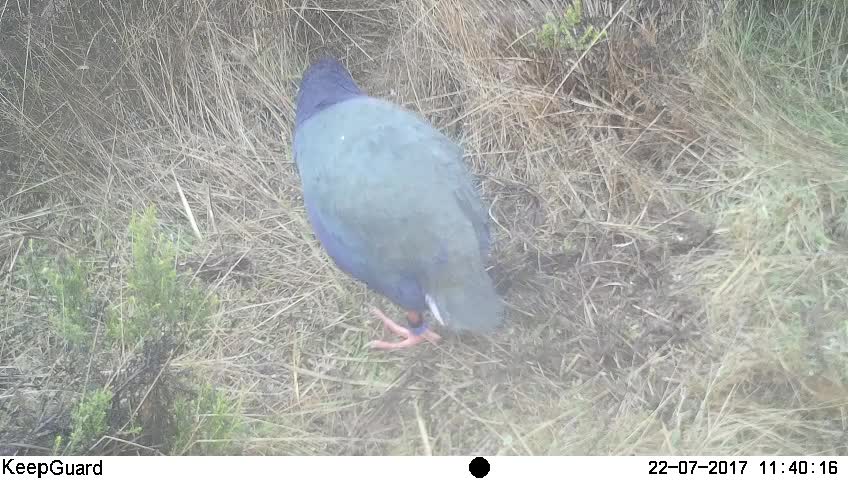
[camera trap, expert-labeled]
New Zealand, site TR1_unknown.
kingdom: Animalia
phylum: Chordata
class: Aves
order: Gruiformes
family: Rallidae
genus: Porphyrio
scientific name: Porphyrio mantelli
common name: takahe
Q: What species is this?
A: Takahe (Porphyrio mantelli).